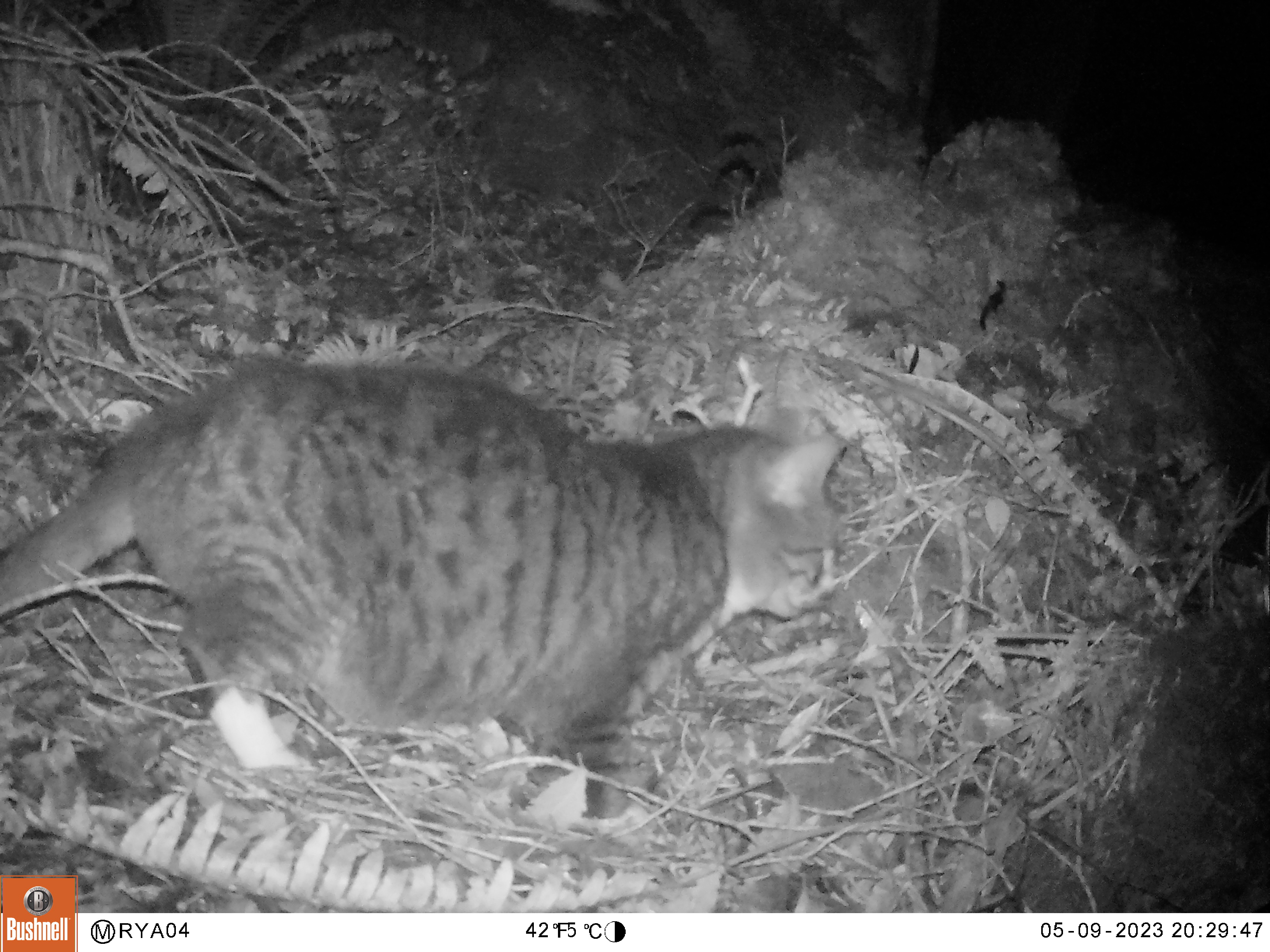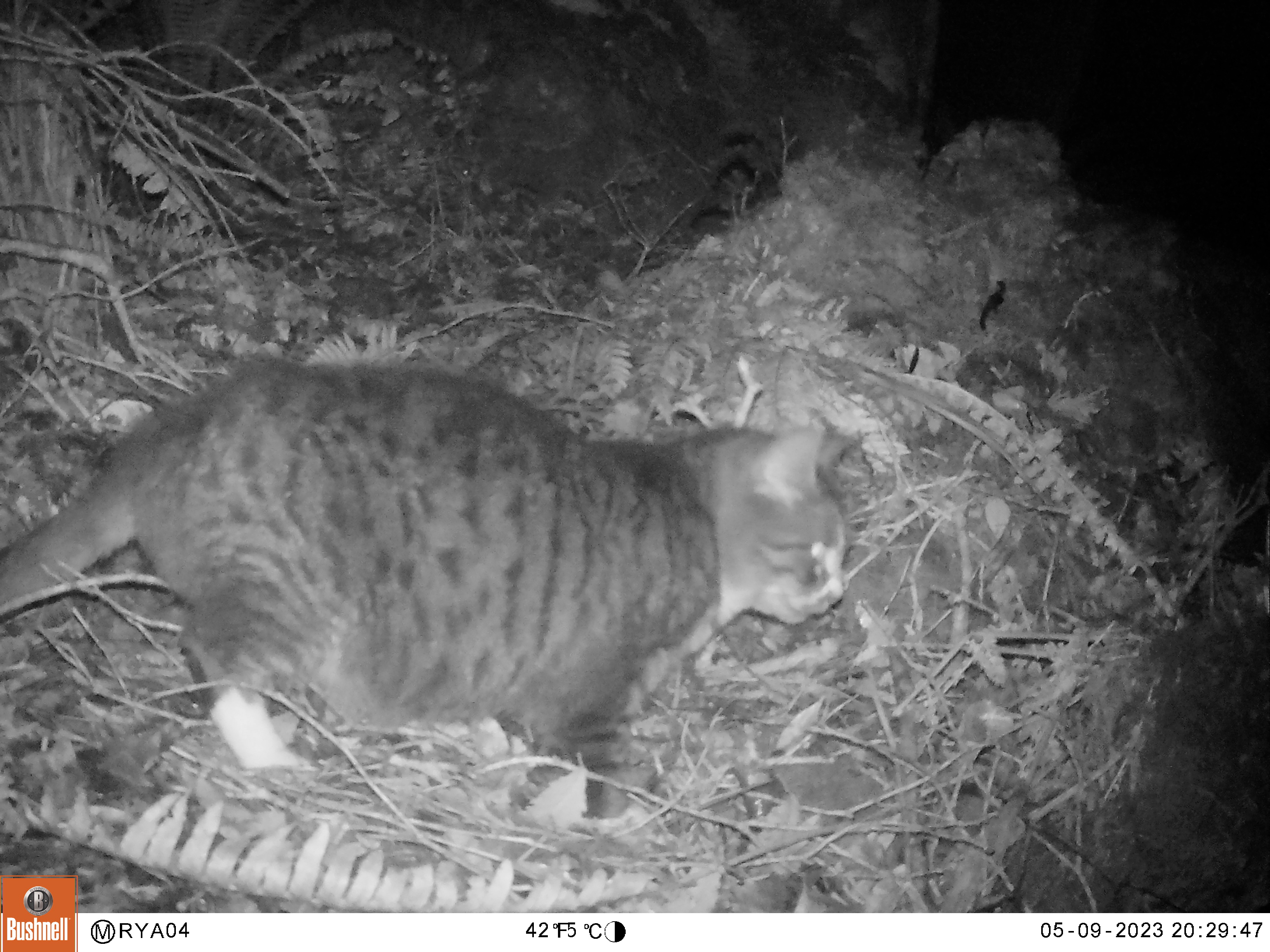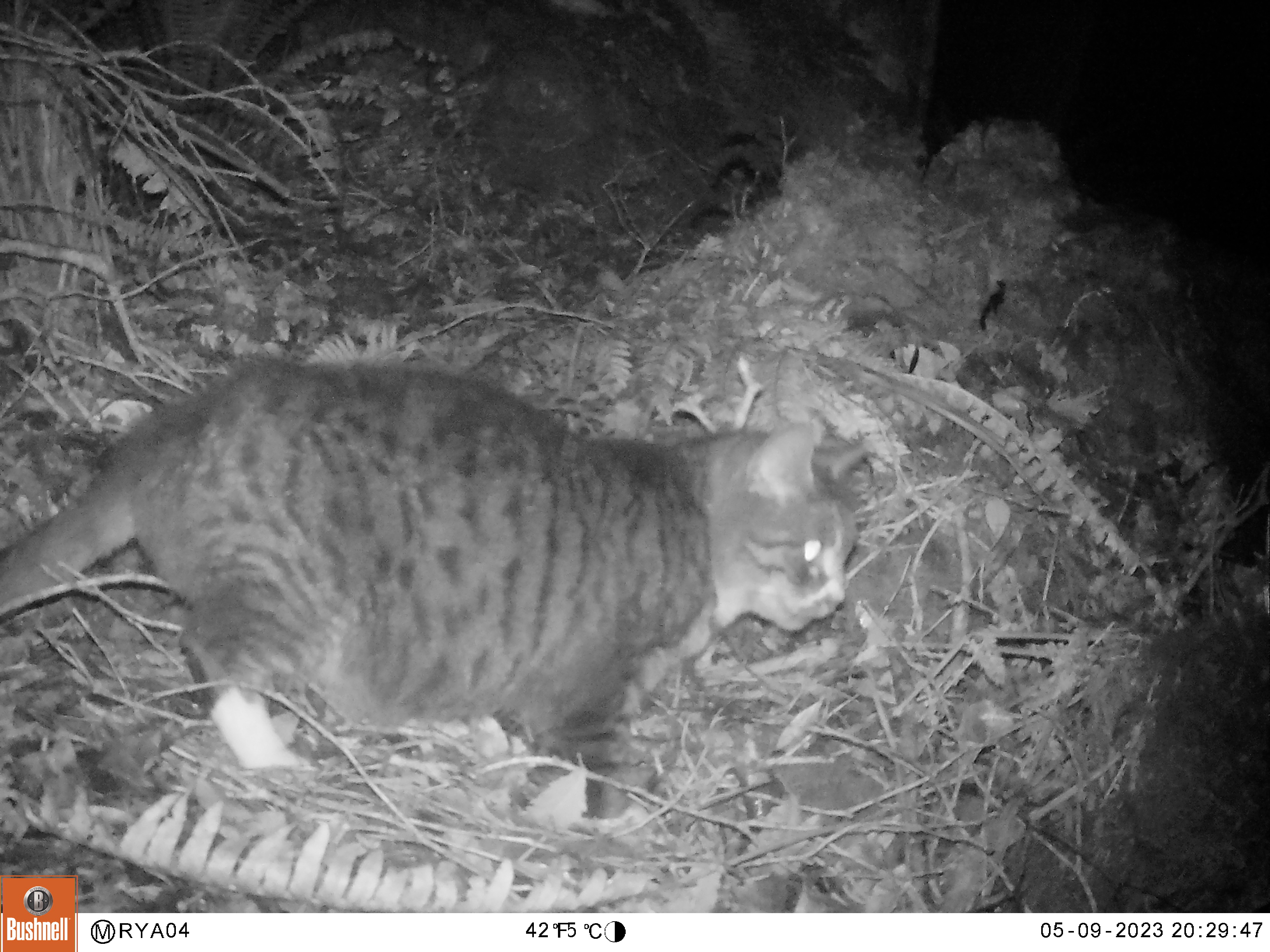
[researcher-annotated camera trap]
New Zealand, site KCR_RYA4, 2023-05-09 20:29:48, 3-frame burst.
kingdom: Animalia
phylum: Chordata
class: Mammalia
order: Carnivora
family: Felidae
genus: Felis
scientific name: Felis catus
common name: domestic cat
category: cat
Cat (domestic cat) (Felis catus).